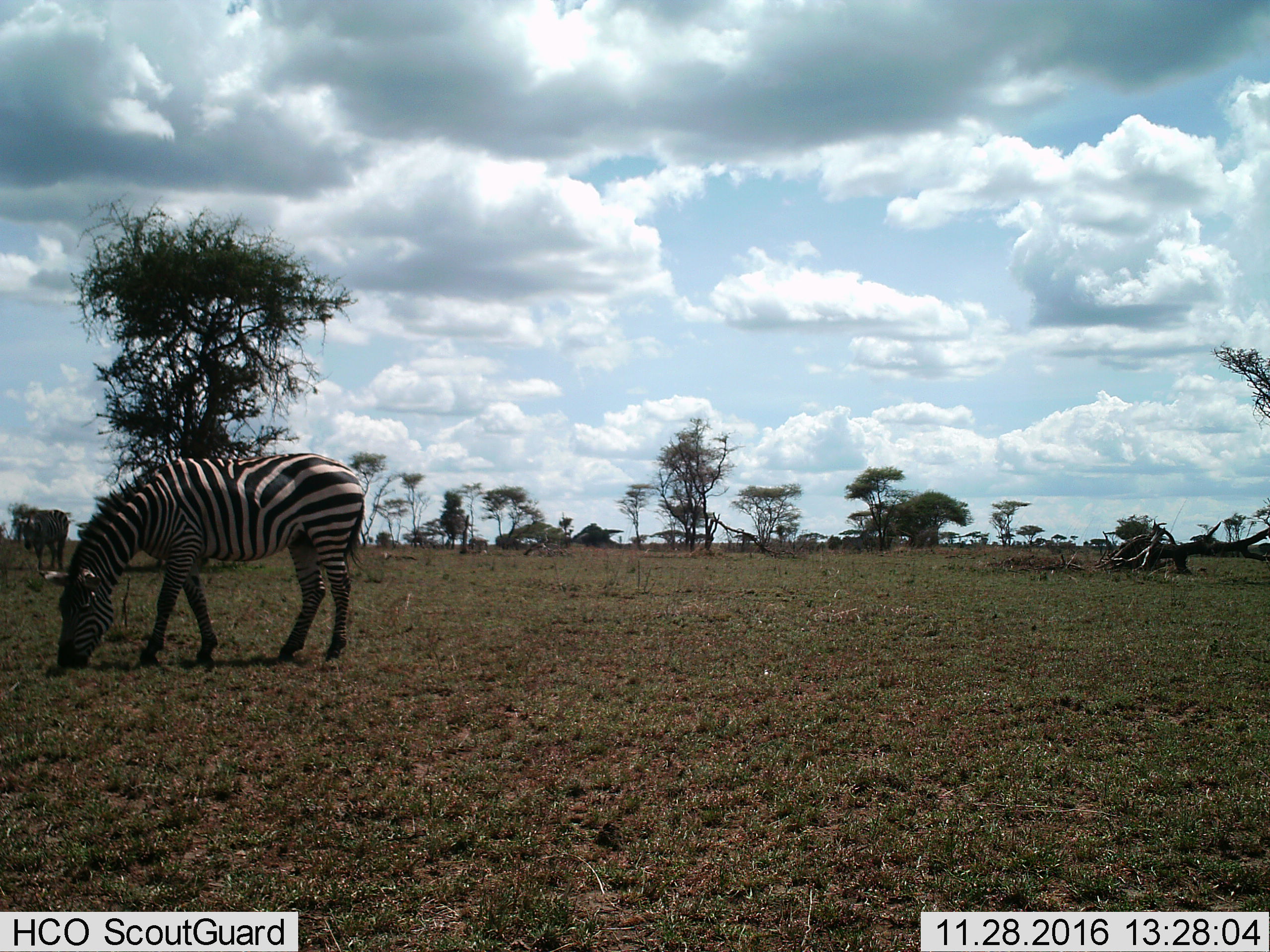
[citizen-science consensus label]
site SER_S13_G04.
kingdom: Animalia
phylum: Chordata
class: Mammalia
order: Perissodactyla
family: Equidae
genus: Equus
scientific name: Equus quagga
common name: plains zebra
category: zebraplains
Zebraplains (plains zebra) (Equus quagga), count 2. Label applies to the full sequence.